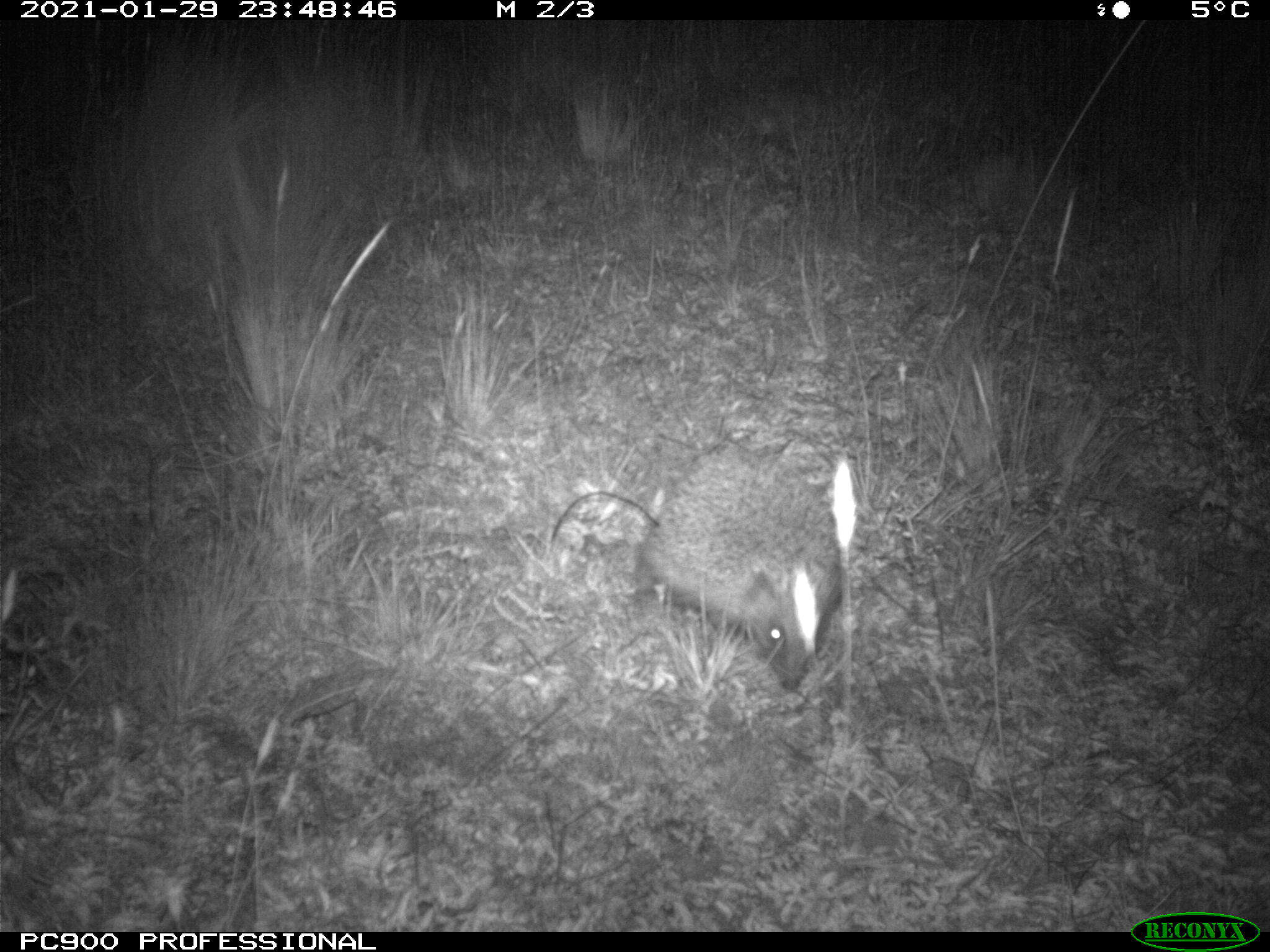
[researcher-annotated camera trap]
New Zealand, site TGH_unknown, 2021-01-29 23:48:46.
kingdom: Animalia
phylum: Chordata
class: Mammalia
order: Eulipotyphla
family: Erinaceidae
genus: Erinaceus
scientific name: Erinaceus europaeus europaeus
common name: european hedgehog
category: hedgehog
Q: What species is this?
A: Hedgehog (european hedgehog) (Erinaceus europaeus europaeus).